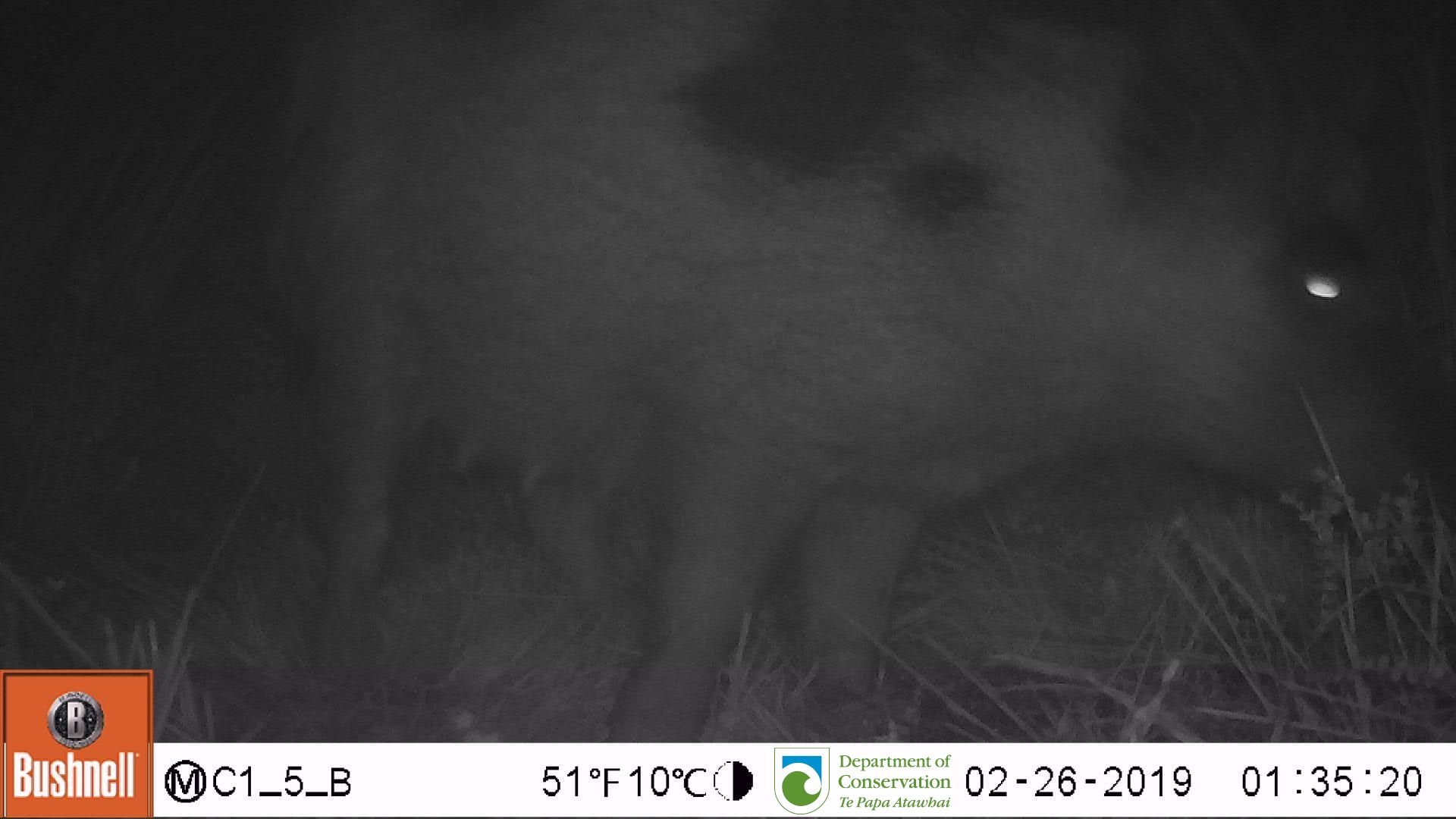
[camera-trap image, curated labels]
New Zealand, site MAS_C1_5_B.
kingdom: Animalia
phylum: Chordata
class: Mammalia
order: Artiodactyla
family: Suidae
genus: Sus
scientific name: Sus scrofa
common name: pig